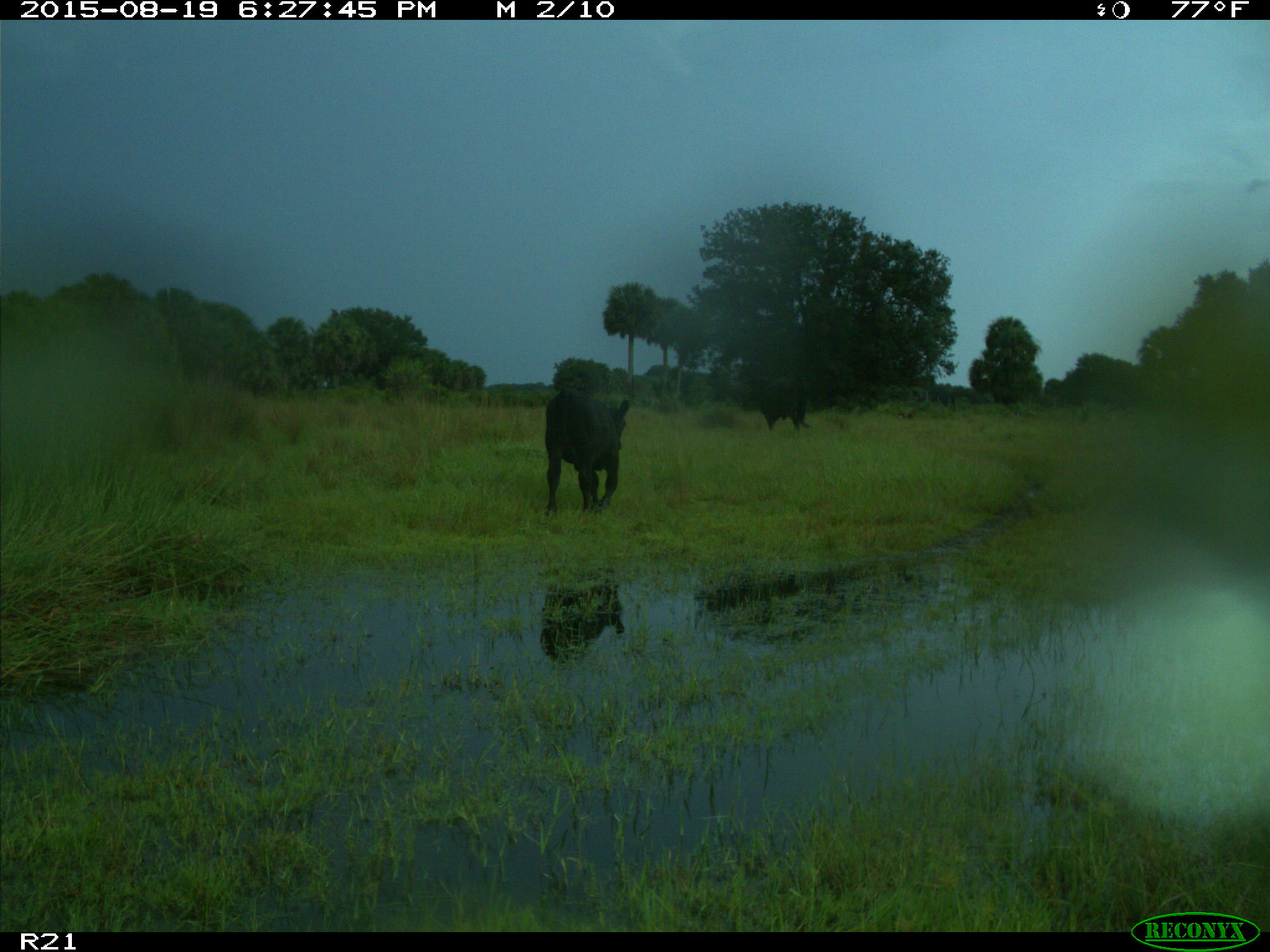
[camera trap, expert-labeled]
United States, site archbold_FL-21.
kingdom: Animalia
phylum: Chordata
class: Mammalia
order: Artiodactyla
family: Bovidae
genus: Bos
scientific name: Bos taurus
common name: domestic cow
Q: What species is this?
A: Bos taurus (domestic cow).